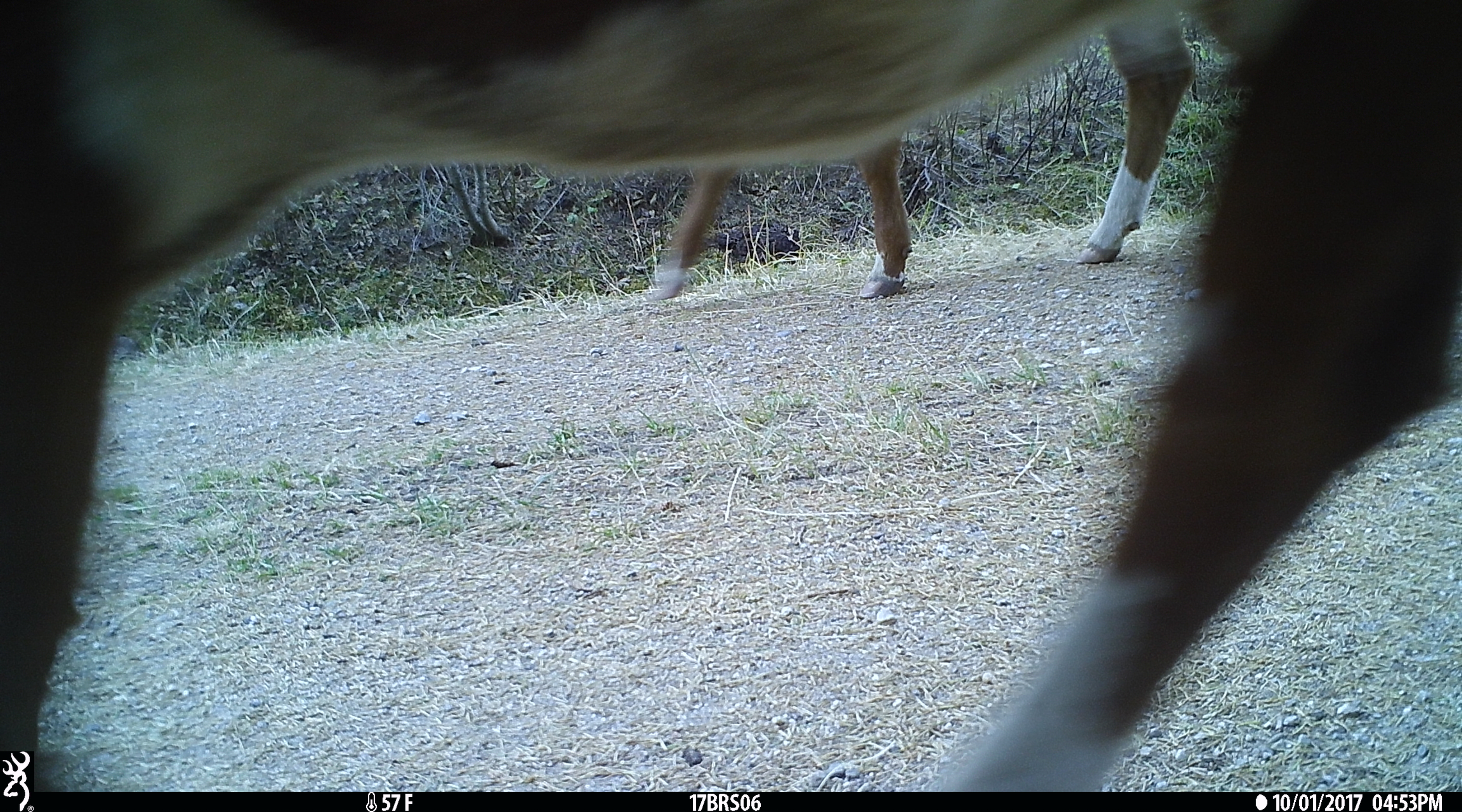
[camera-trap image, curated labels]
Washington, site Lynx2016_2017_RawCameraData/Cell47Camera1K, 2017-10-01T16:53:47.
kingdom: Animalia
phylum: Chordata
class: Mammalia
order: Artiodactyla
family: Bovidae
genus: Bos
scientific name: Bos taurus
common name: domestic cattle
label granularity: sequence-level